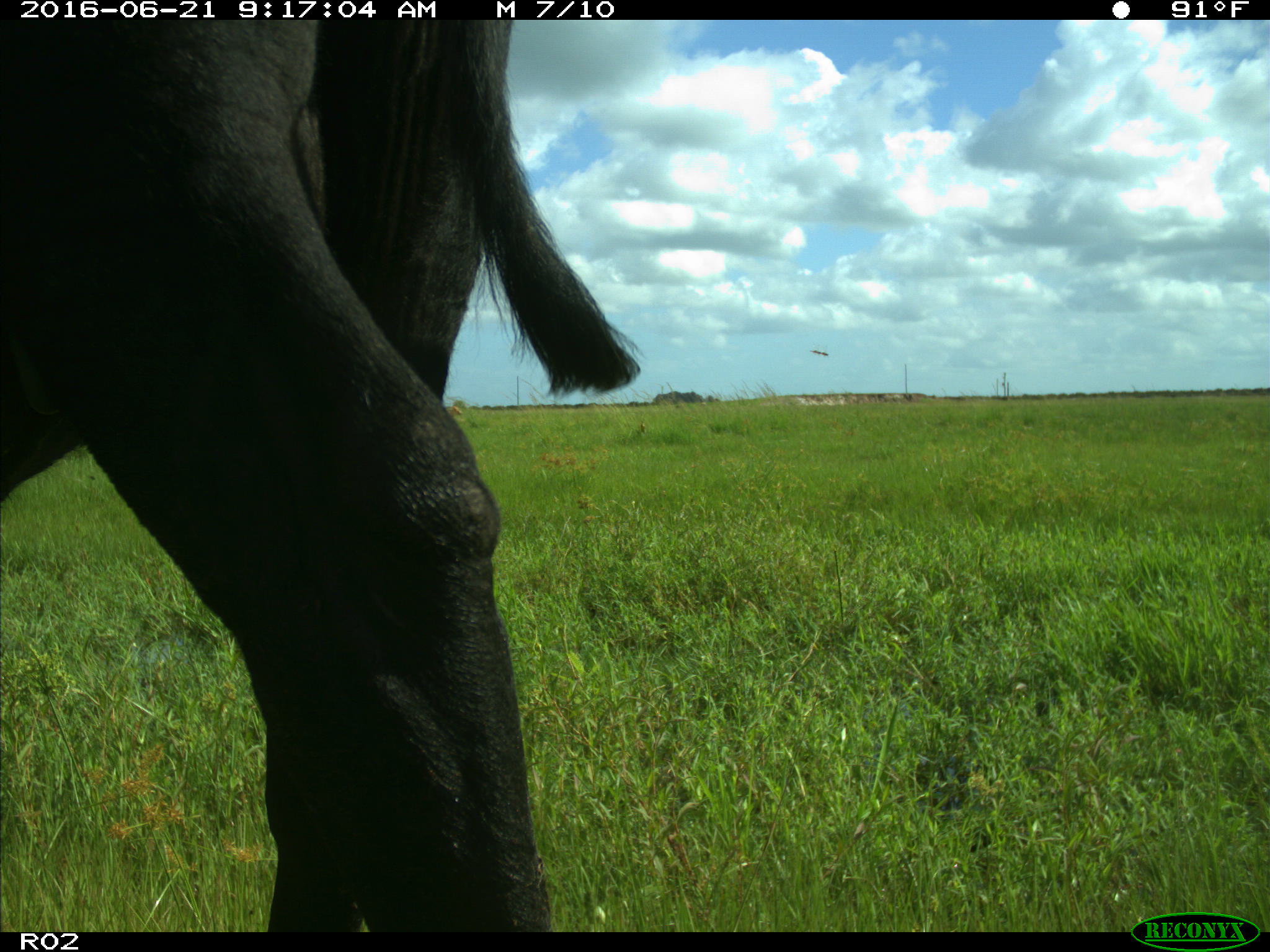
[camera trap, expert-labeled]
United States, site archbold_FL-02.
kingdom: Animalia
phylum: Chordata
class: Mammalia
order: Artiodactyla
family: Bovidae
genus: Bos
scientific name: Bos taurus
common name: domestic cow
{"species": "Bos taurus (domestic cow)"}